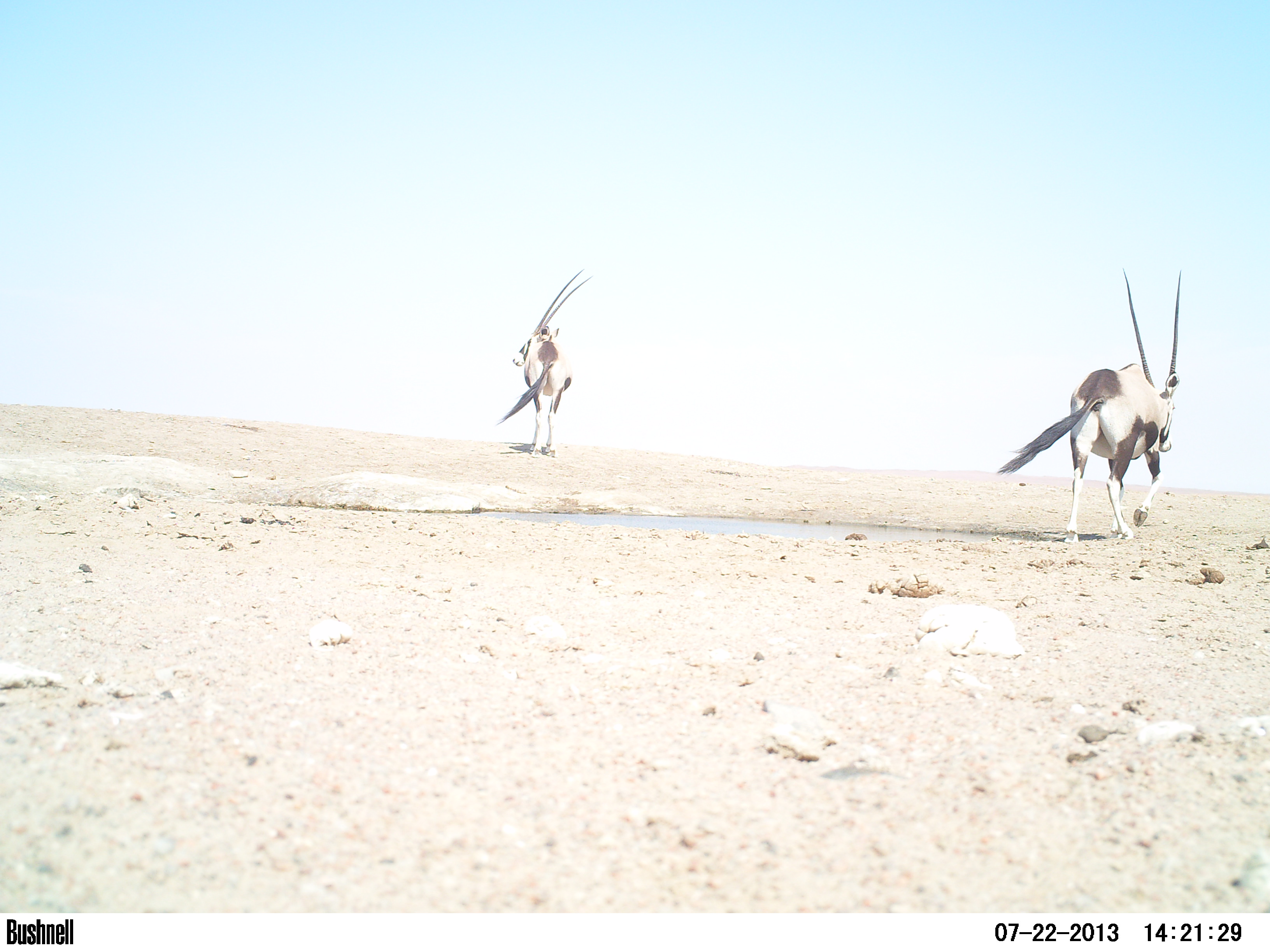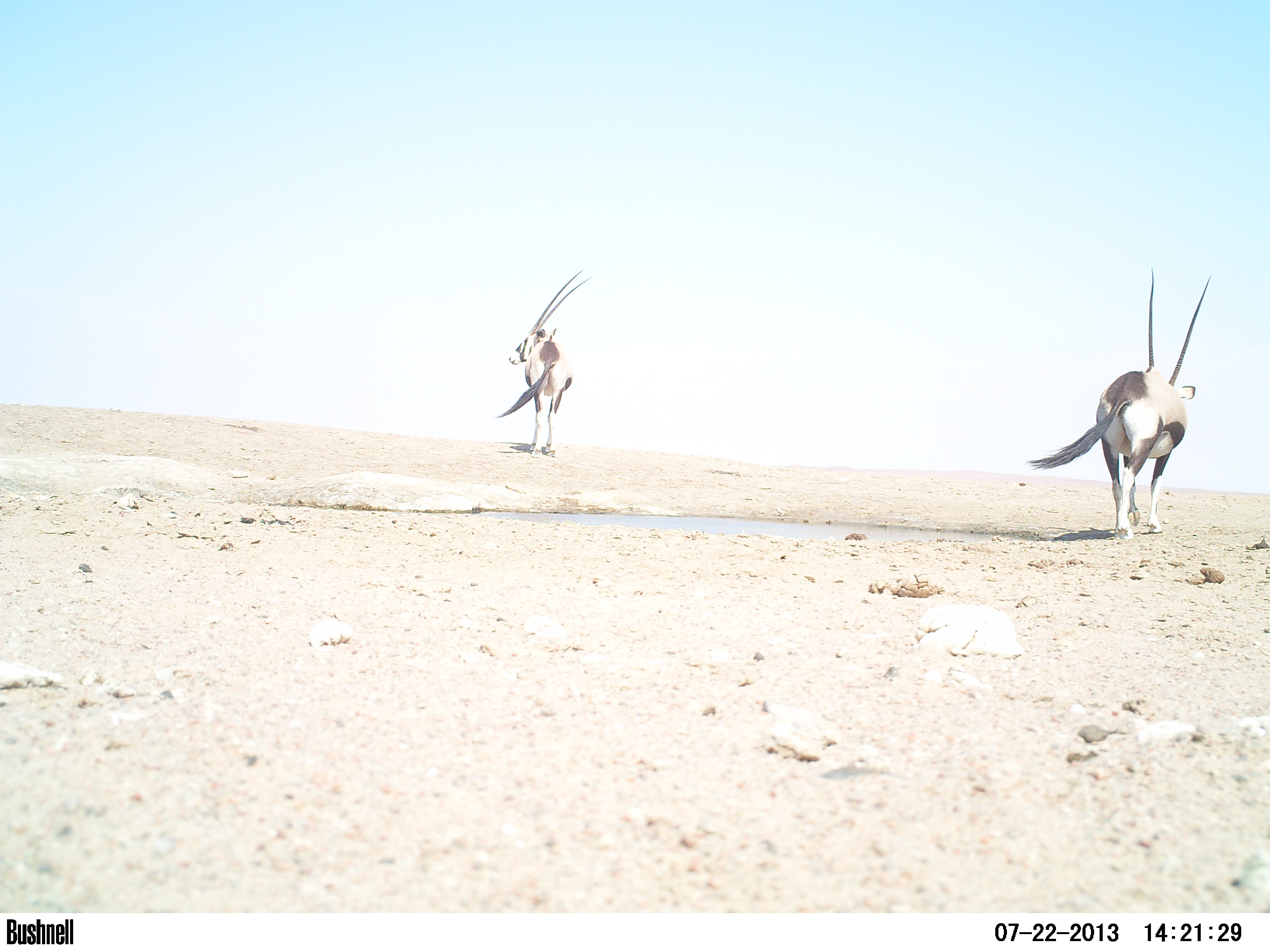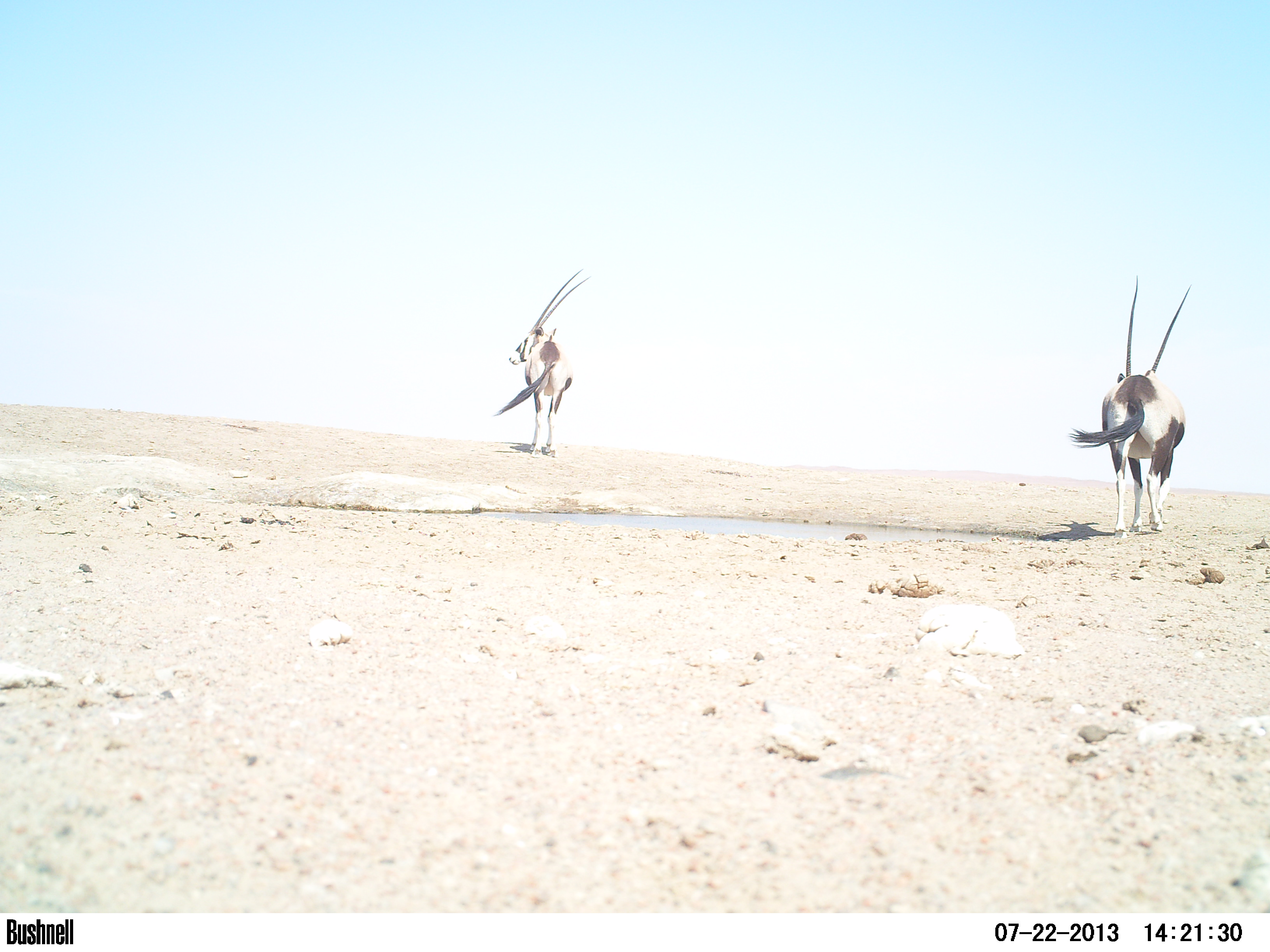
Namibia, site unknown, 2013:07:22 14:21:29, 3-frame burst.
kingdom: Animalia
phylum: Chordata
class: Aves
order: Struthioniformes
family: Struthionidae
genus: Struthio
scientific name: Struthio camelus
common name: common ostrich